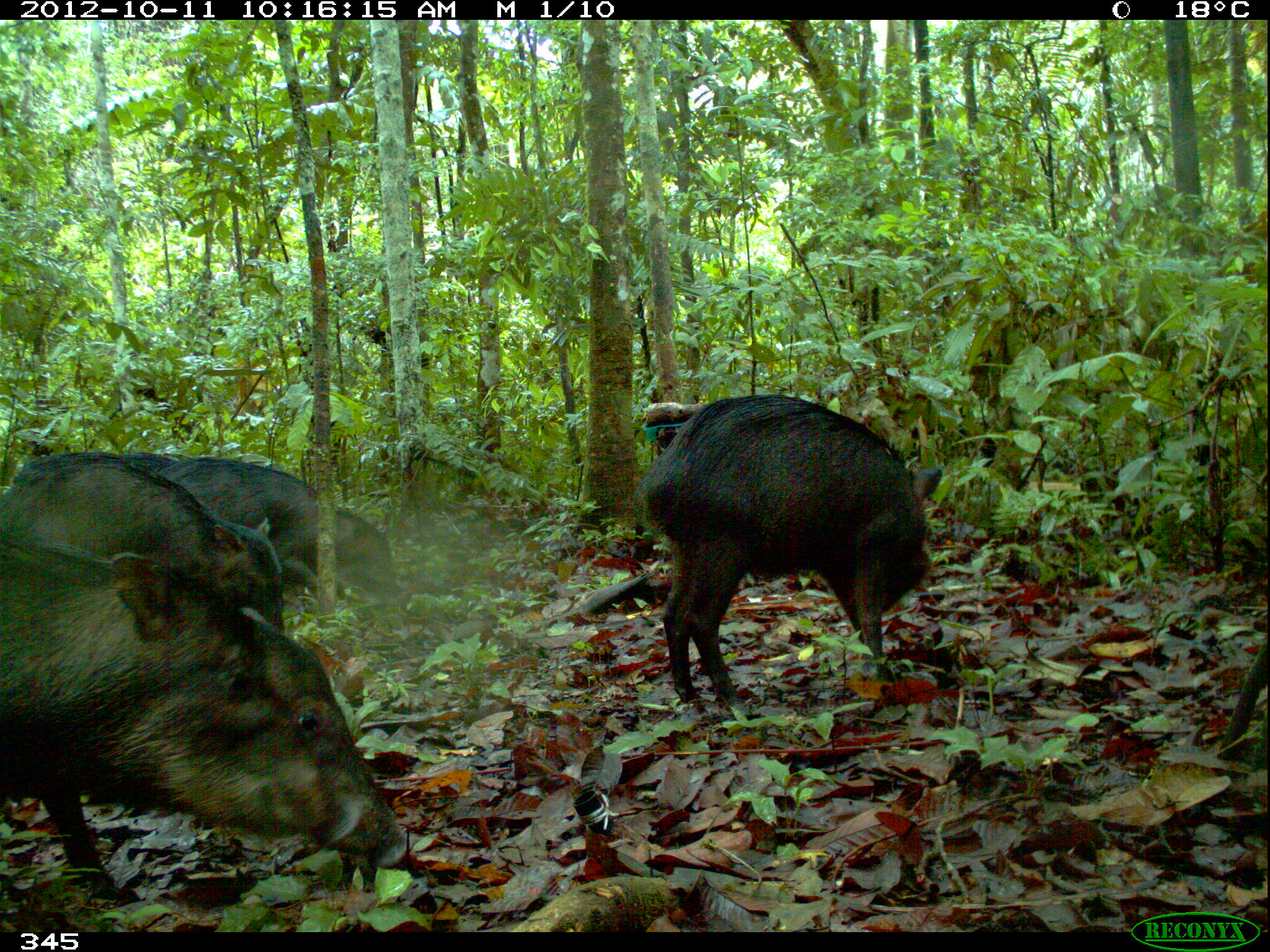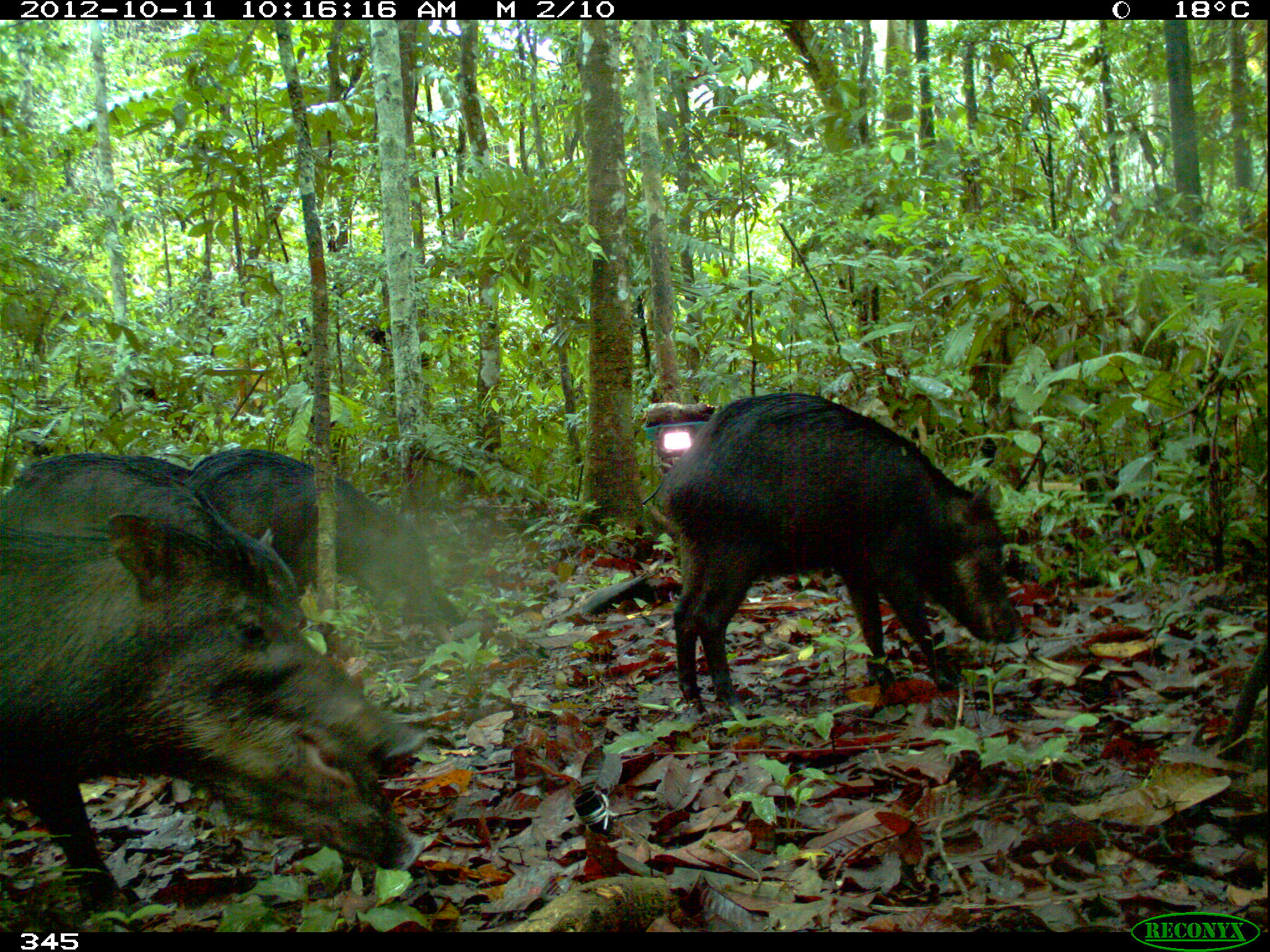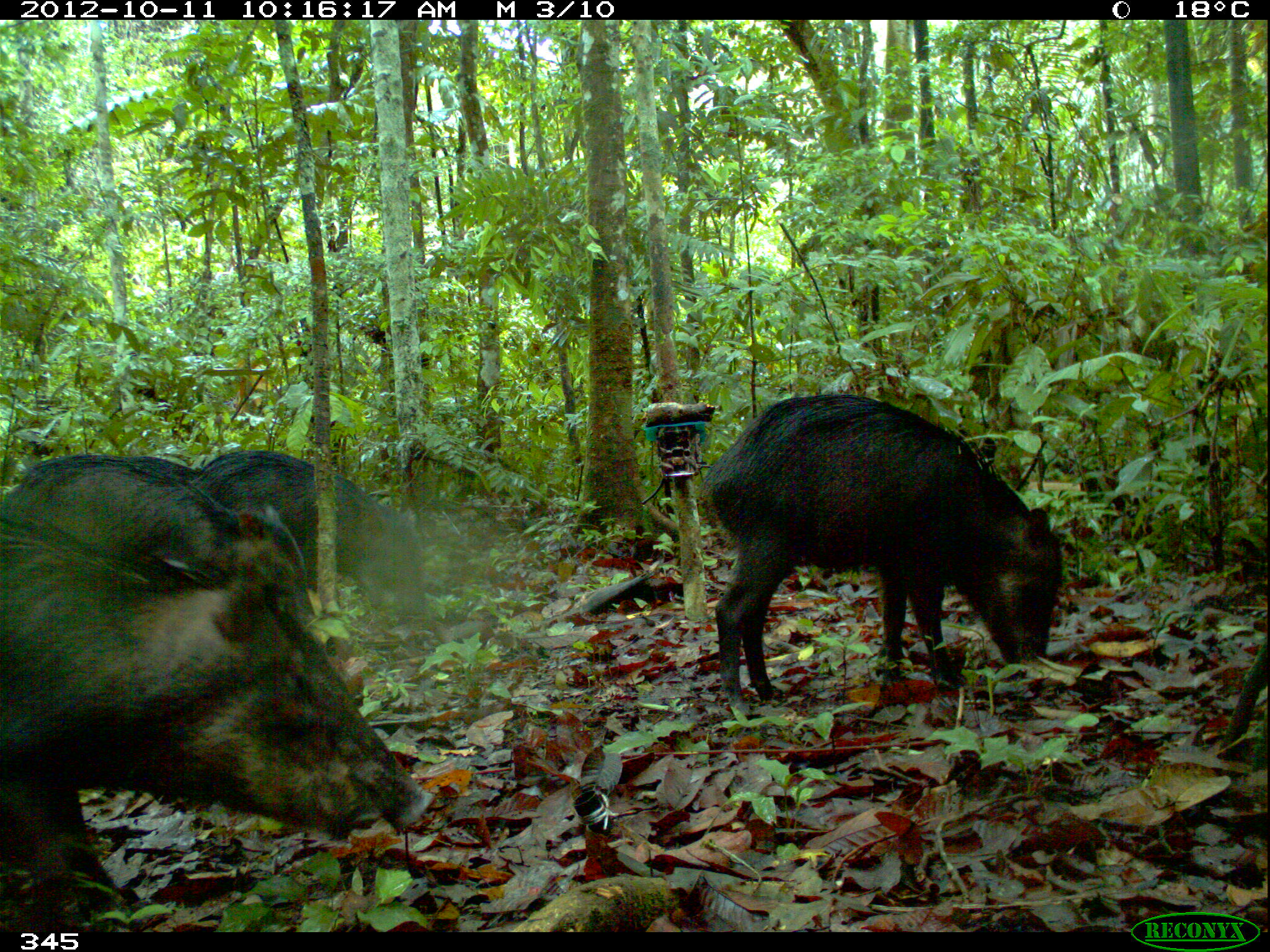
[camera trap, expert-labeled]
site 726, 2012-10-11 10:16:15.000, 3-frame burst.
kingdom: Animalia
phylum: Chordata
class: Mammalia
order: Artiodactyla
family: Tayassuidae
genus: Tayassu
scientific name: Tayassu pecari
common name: white-lipped peccary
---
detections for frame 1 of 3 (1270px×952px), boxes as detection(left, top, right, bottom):
tayassu pecari: detection(0, 533, 418, 906); detection(639, 393, 936, 712); detection(0, 448, 286, 630); detection(159, 455, 404, 607)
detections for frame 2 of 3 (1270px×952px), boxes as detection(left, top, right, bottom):
tayassu pecari: detection(0, 512, 414, 917); detection(648, 389, 1018, 715); detection(1, 456, 303, 633); detection(192, 446, 444, 618); detection(86, 456, 193, 490)